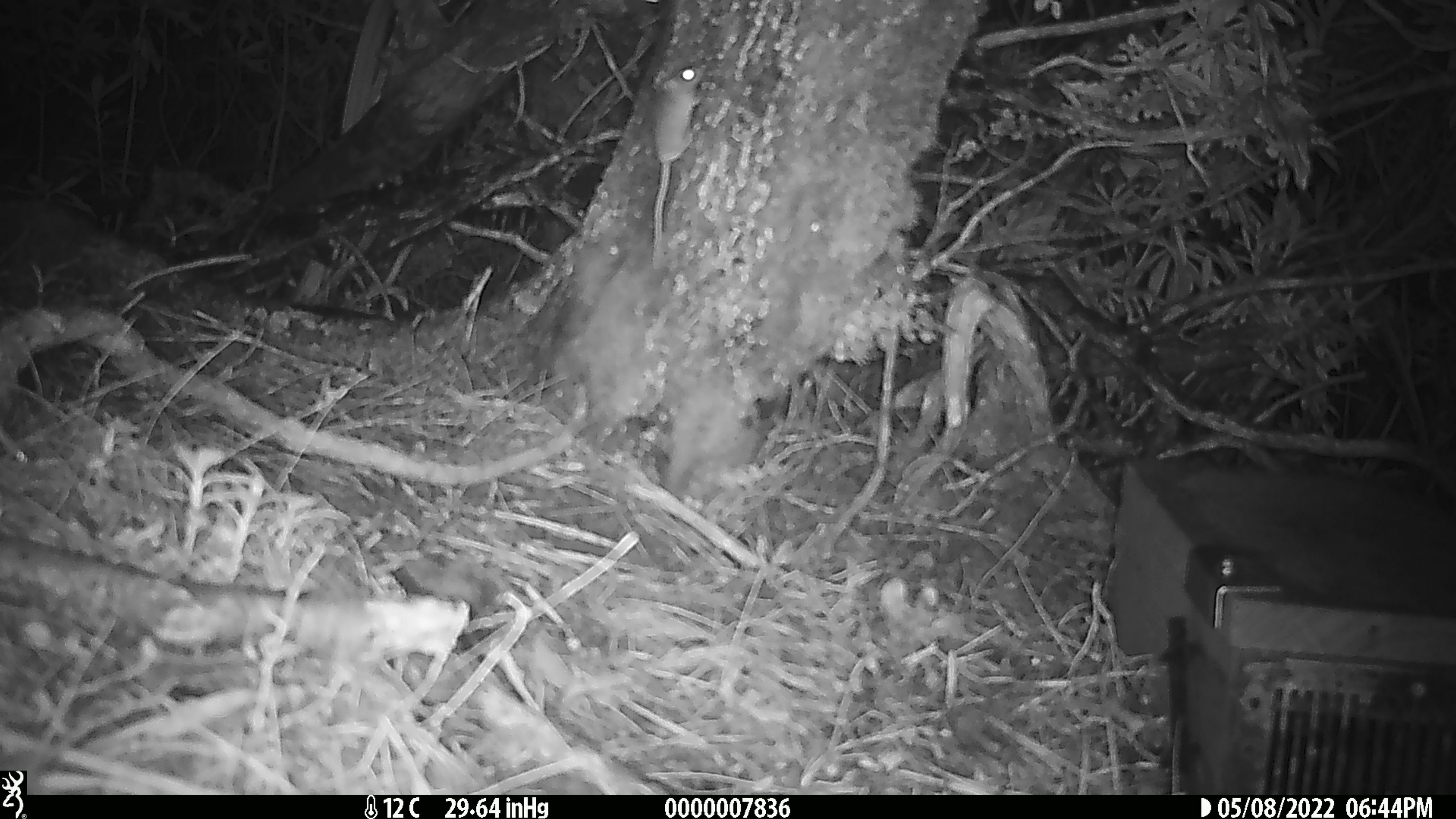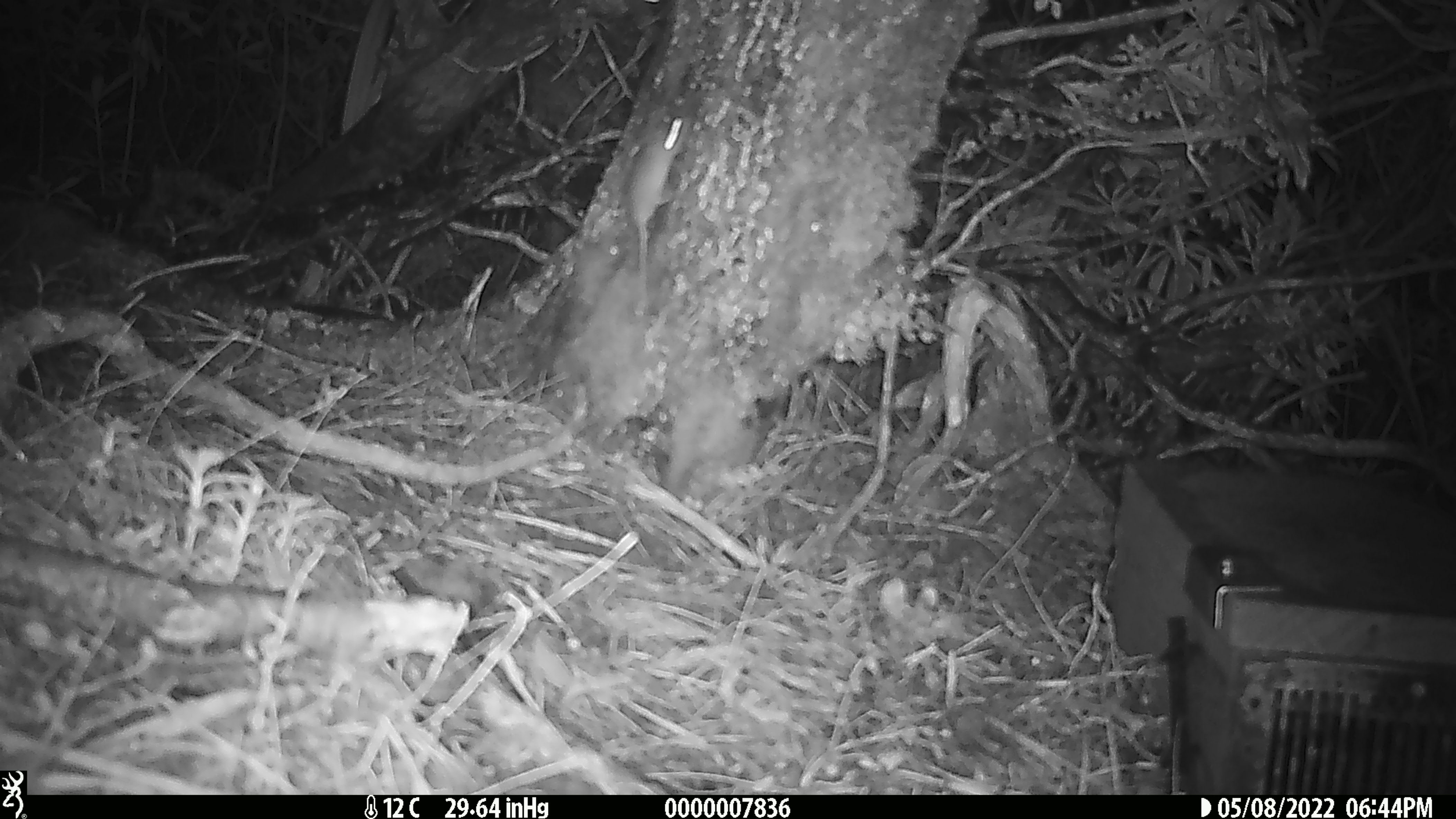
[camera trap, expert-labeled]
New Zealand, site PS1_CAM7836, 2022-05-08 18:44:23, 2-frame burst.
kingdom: Animalia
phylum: Chordata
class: Mammalia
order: Rodentia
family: Muridae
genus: Mus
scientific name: Mus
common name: mouse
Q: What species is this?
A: Mouse (Mus).